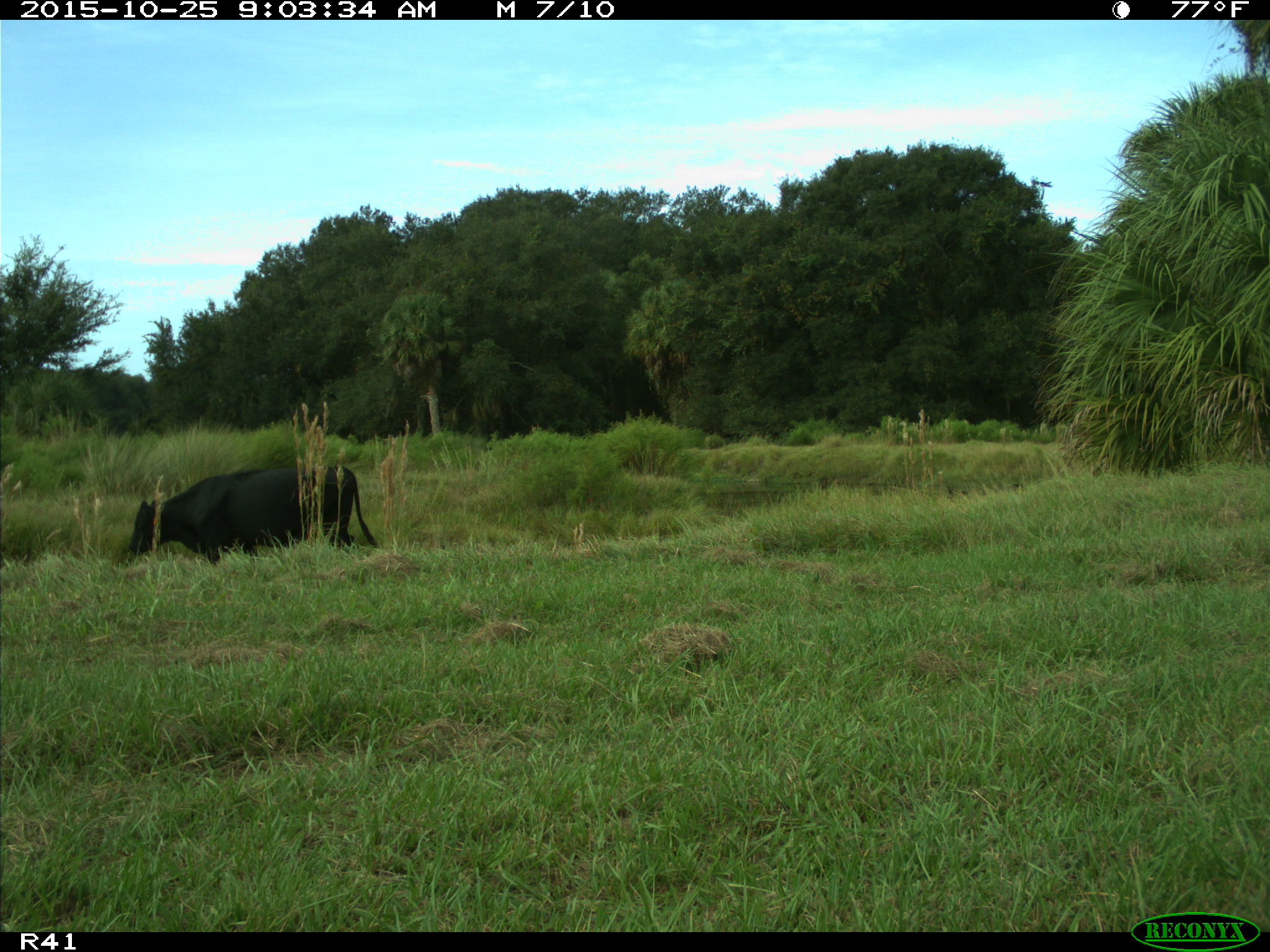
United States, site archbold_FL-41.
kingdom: Animalia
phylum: Chordata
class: Mammalia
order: Artiodactyla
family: Bovidae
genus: Bos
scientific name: Bos taurus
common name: domestic cow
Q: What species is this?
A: Bos taurus (domestic cow).